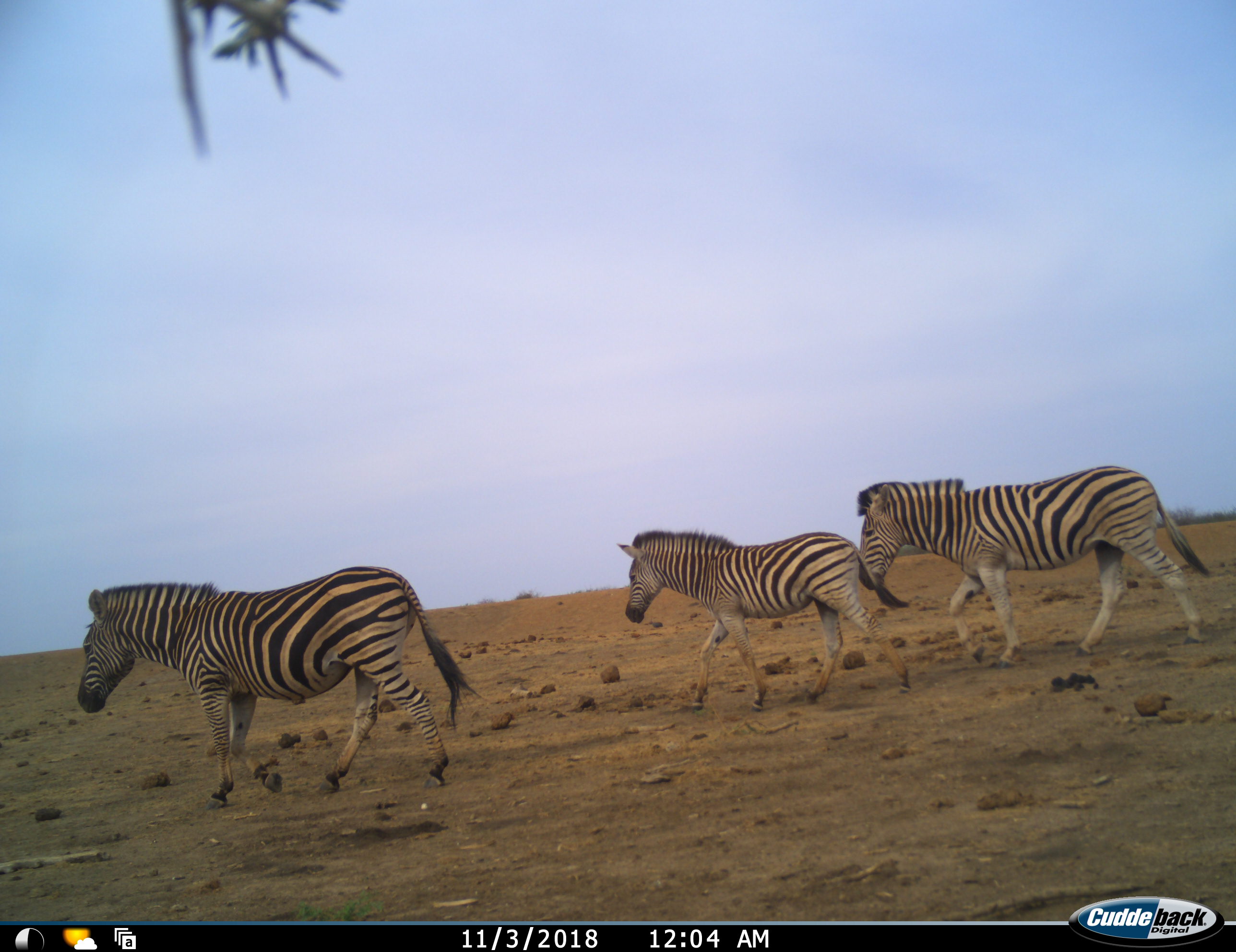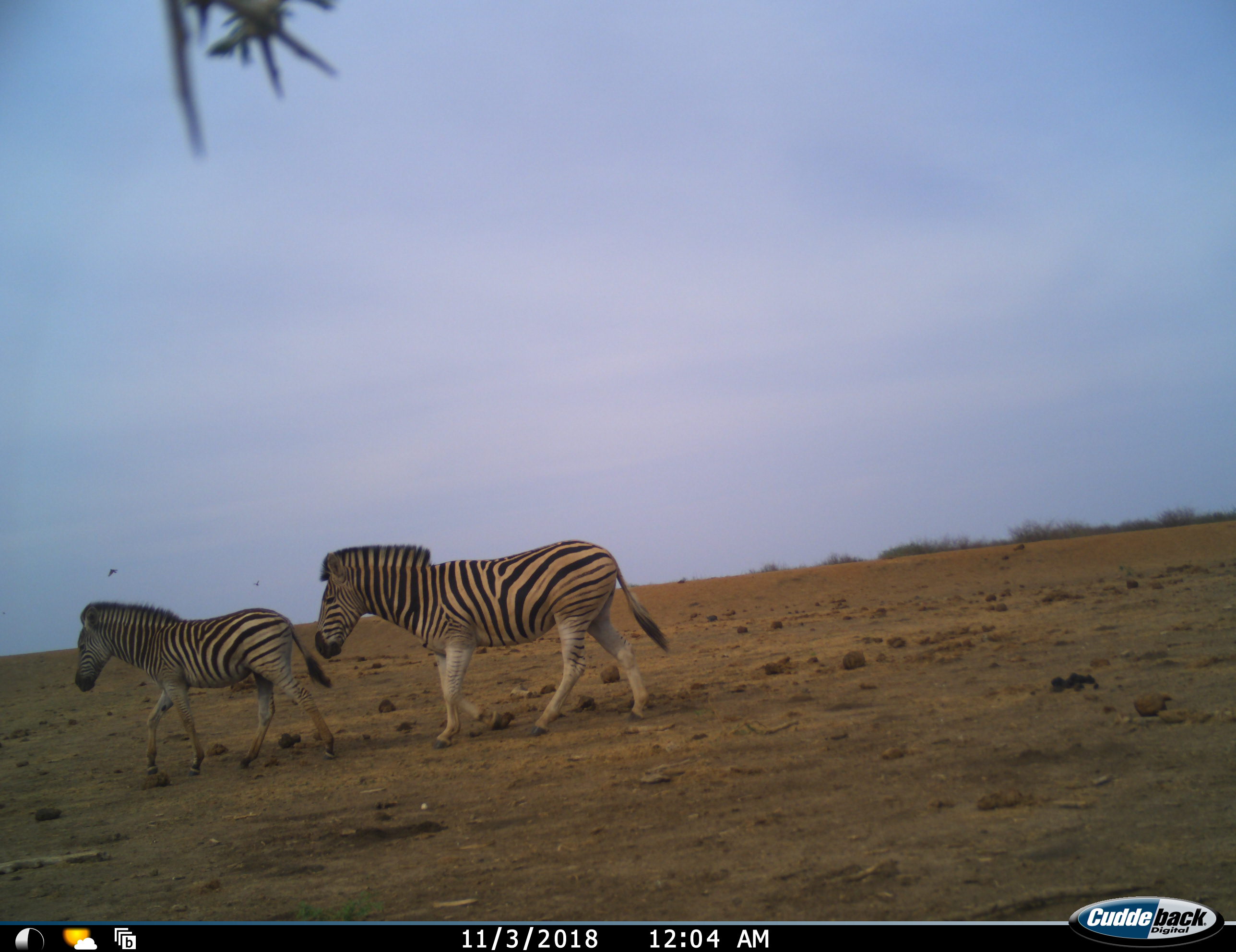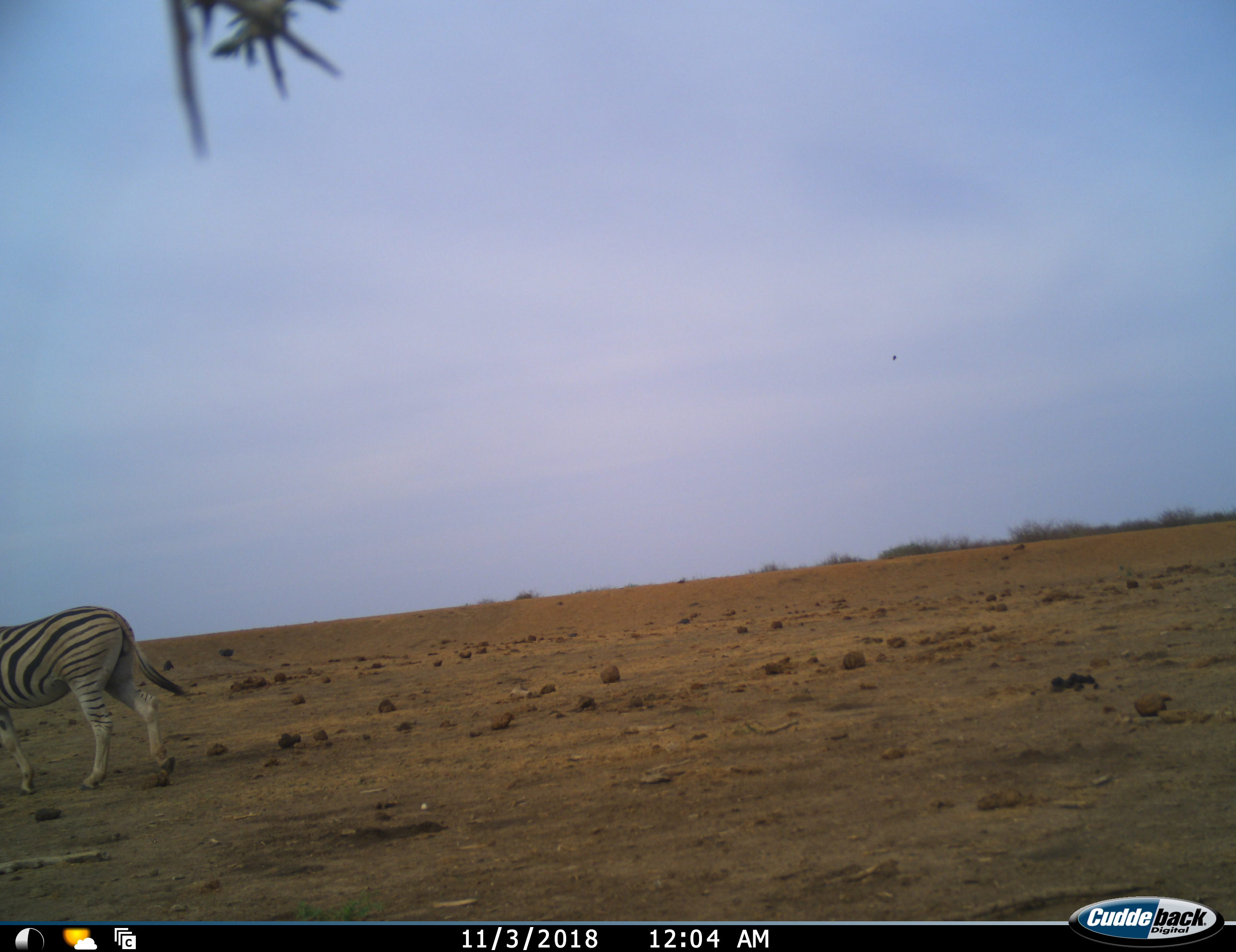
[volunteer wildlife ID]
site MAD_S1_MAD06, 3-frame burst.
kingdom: Animalia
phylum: Chordata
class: Mammalia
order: Perissodactyla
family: Equidae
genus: Equus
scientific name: Equus quagga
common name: plains zebra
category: zebraplains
Zebraplains (plains zebra) (Equus quagga), count 3. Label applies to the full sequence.